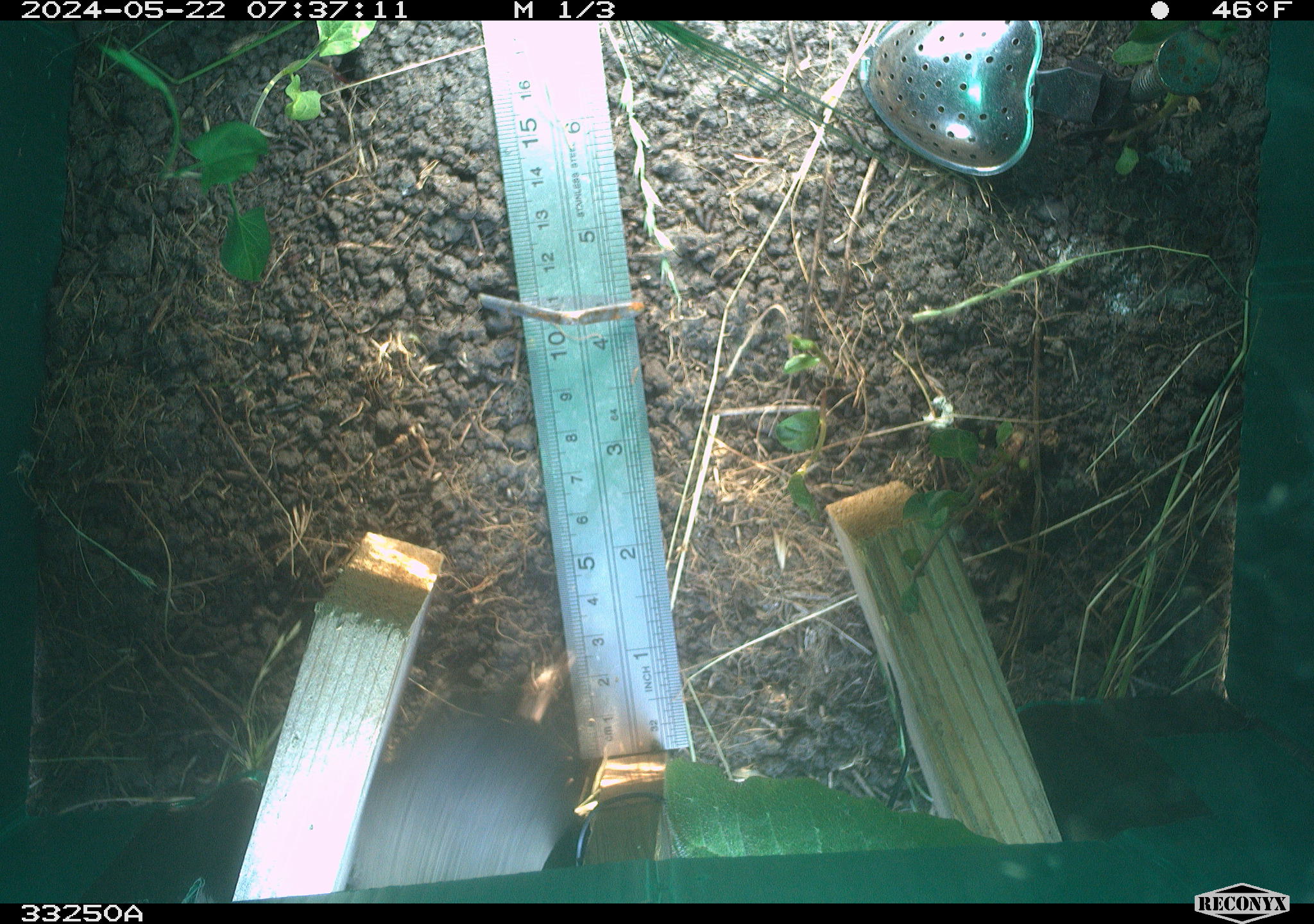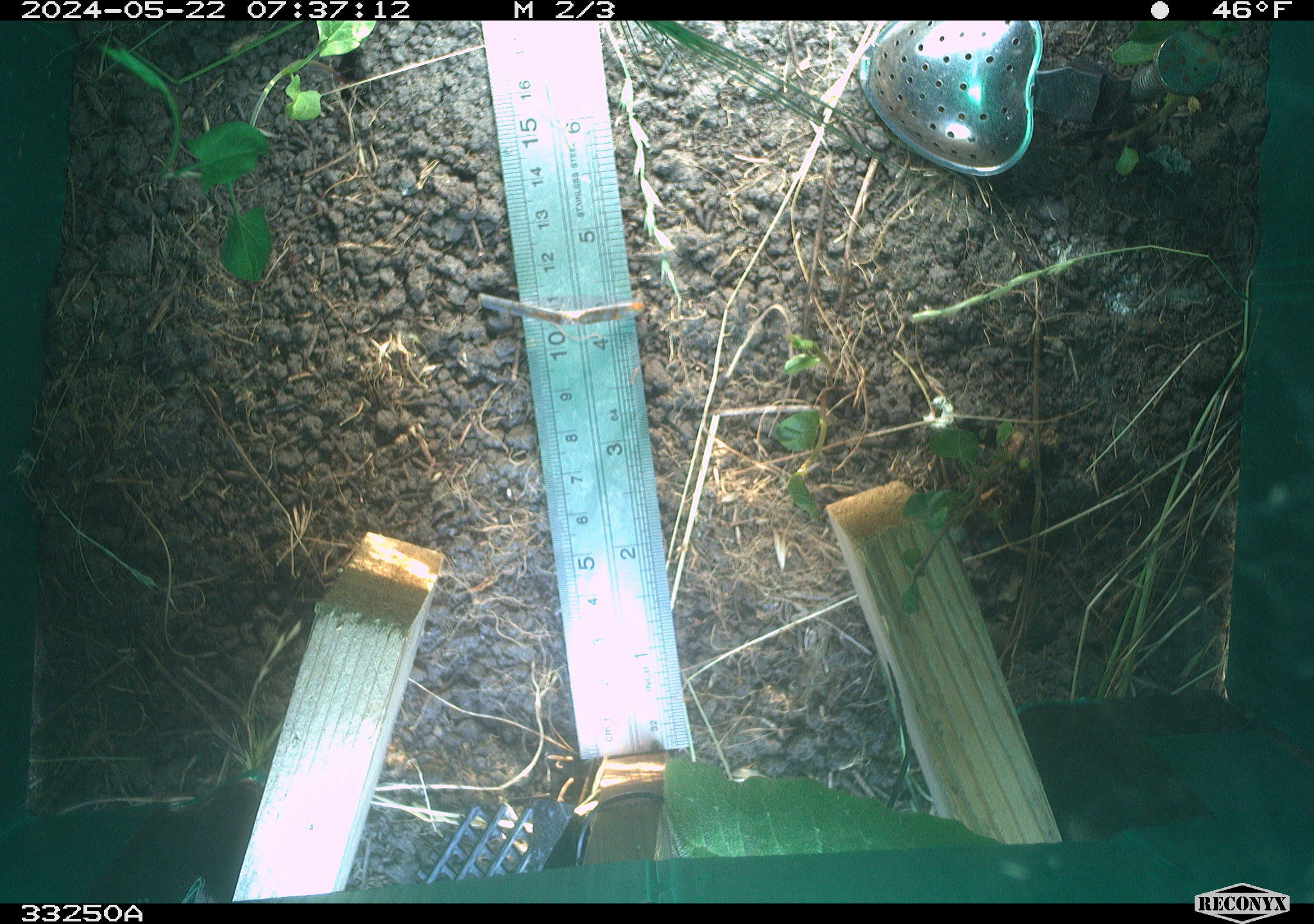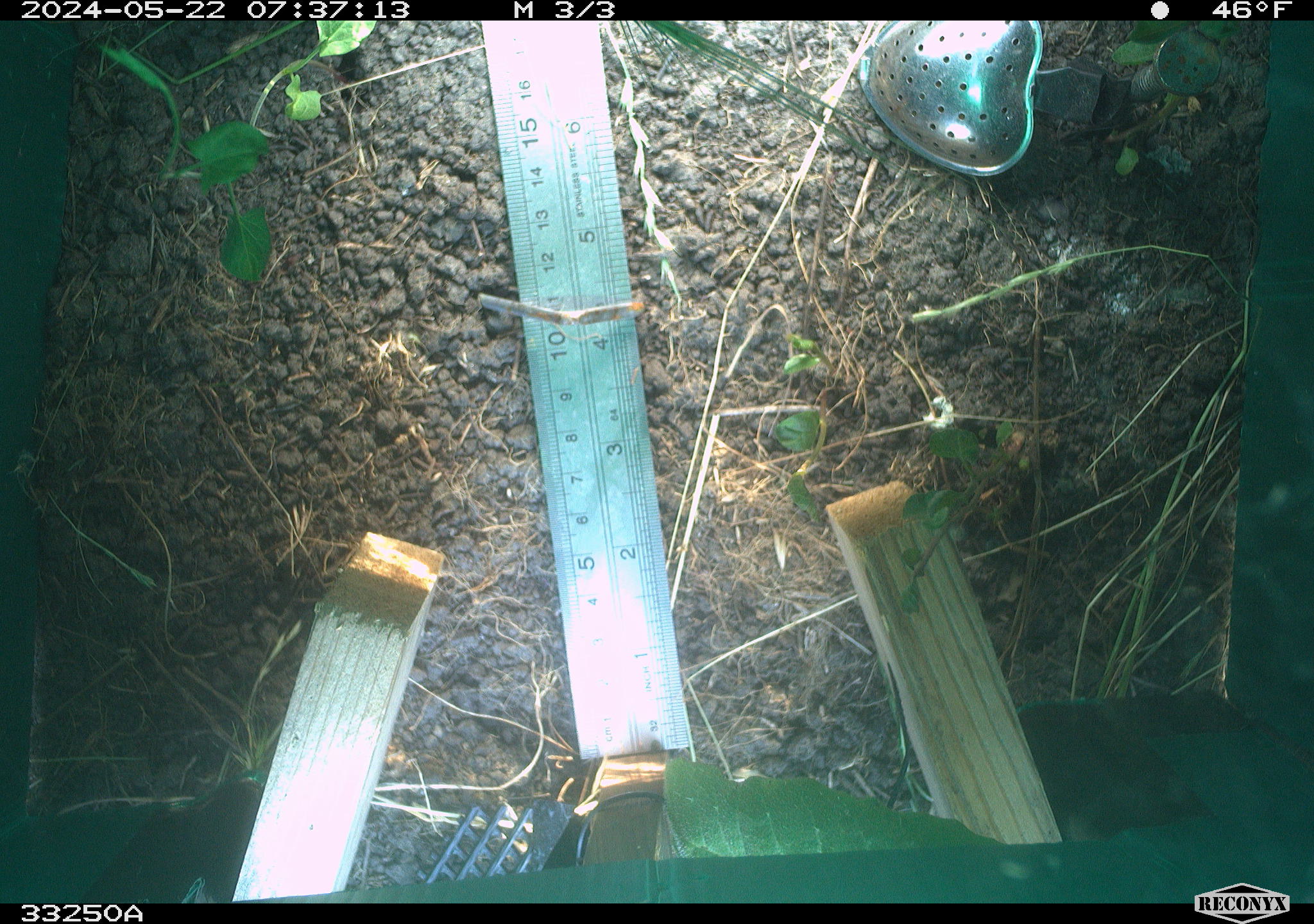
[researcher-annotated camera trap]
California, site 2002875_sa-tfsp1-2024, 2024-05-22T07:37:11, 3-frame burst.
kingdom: Animalia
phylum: Chordata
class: Mammalia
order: Rodentia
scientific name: Rodentia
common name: rodent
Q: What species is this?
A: Rodent (Rodentia).